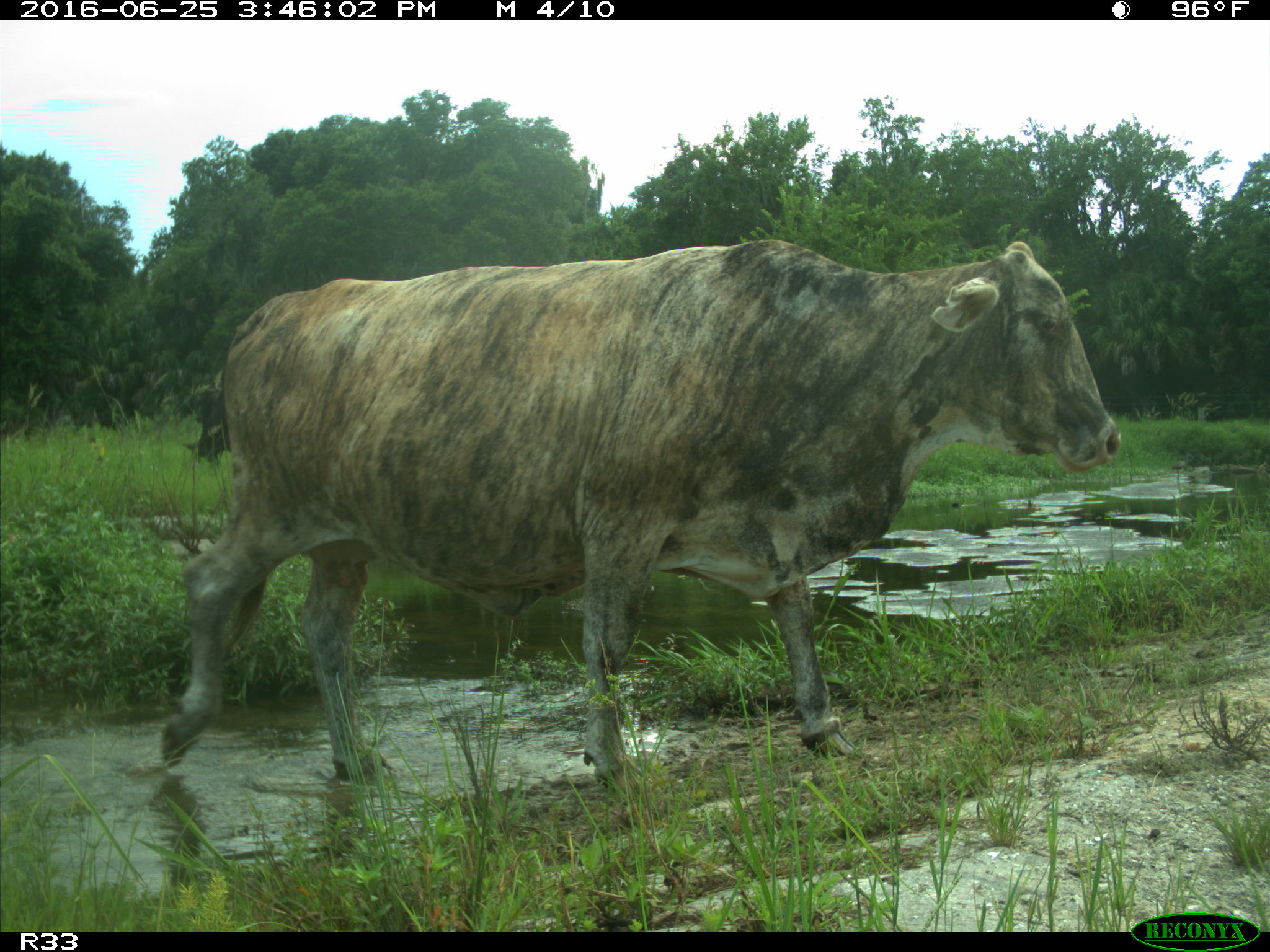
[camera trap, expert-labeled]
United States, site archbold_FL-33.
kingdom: Animalia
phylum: Chordata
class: Mammalia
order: Artiodactyla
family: Bovidae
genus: Bos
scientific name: Bos taurus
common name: domestic cow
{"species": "Bos taurus (domestic cow)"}